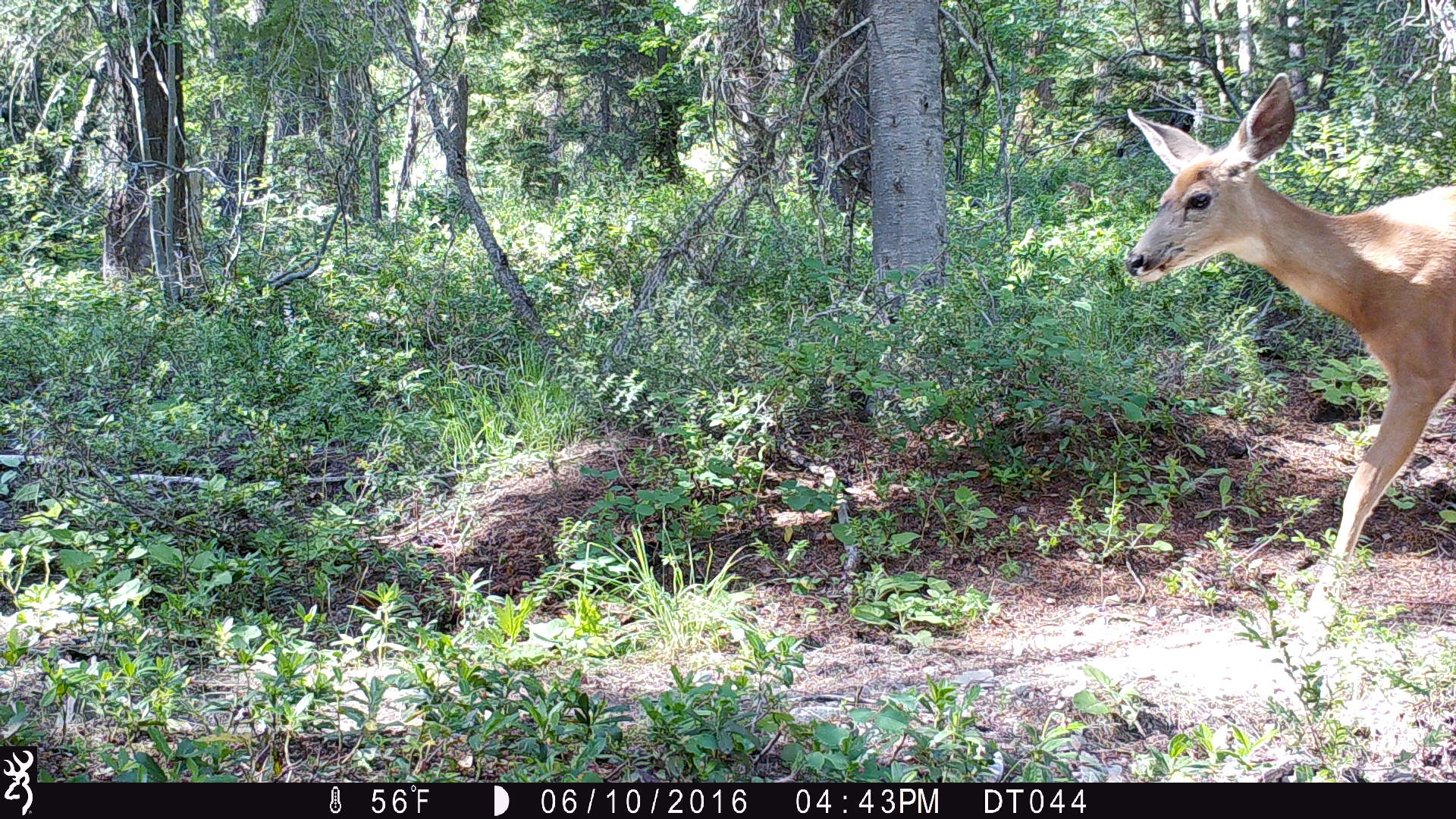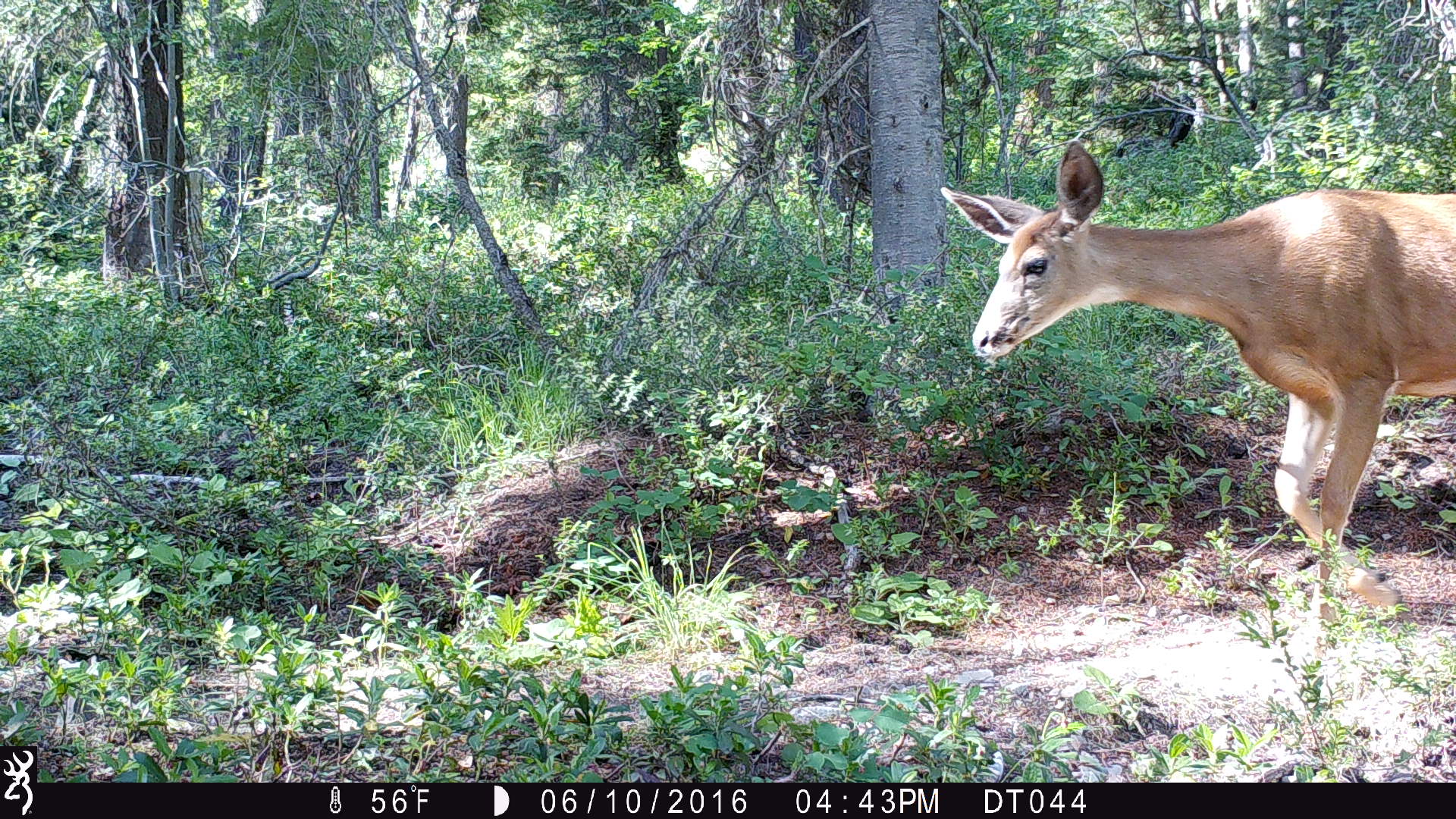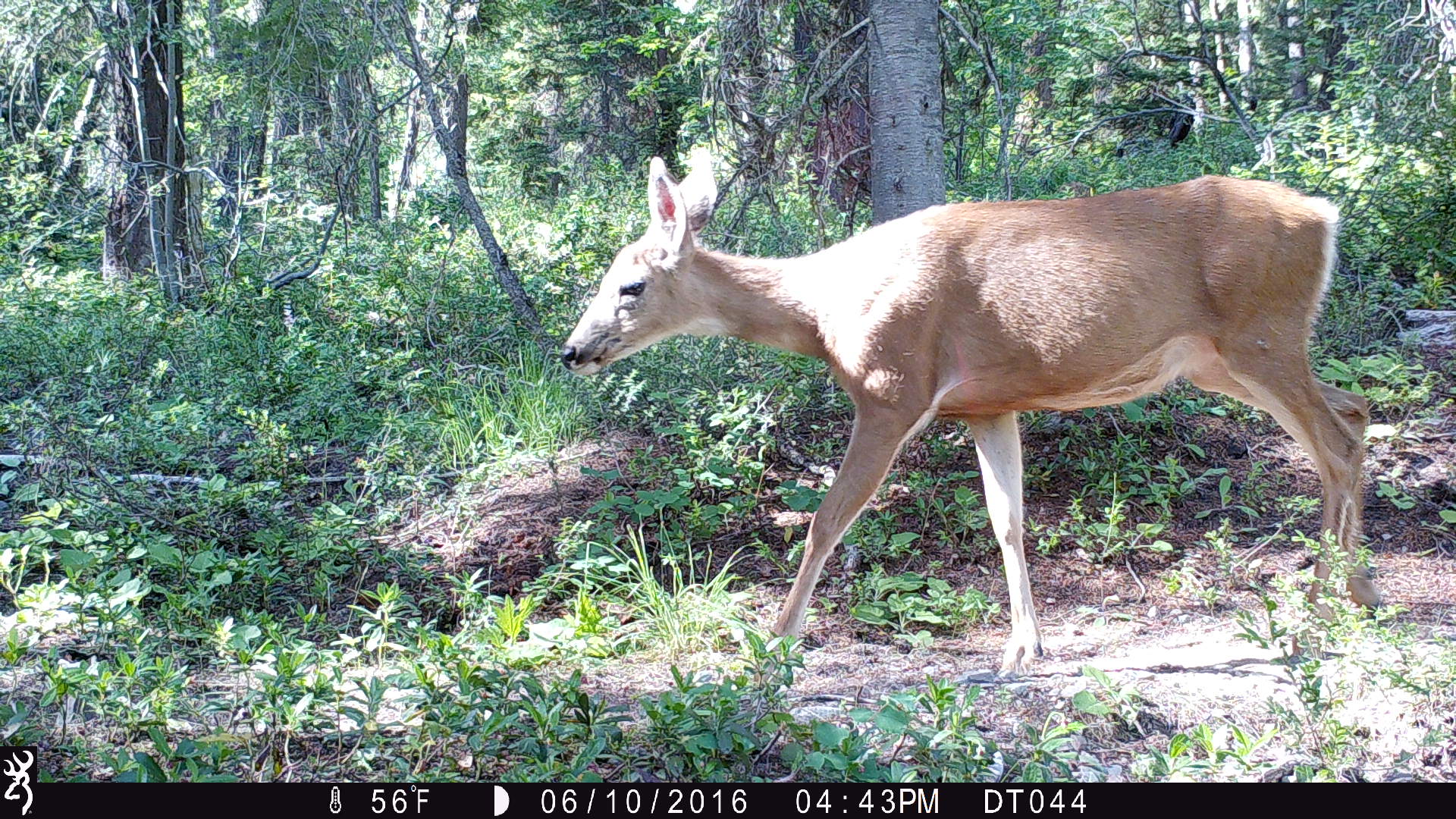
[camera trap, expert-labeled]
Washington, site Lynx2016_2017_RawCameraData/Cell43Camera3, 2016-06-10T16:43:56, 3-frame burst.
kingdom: Animalia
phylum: Chordata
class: Mammalia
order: Artiodactyla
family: Cervidae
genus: Odocoileus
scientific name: Odocoileus hemionus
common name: mule deer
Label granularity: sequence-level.